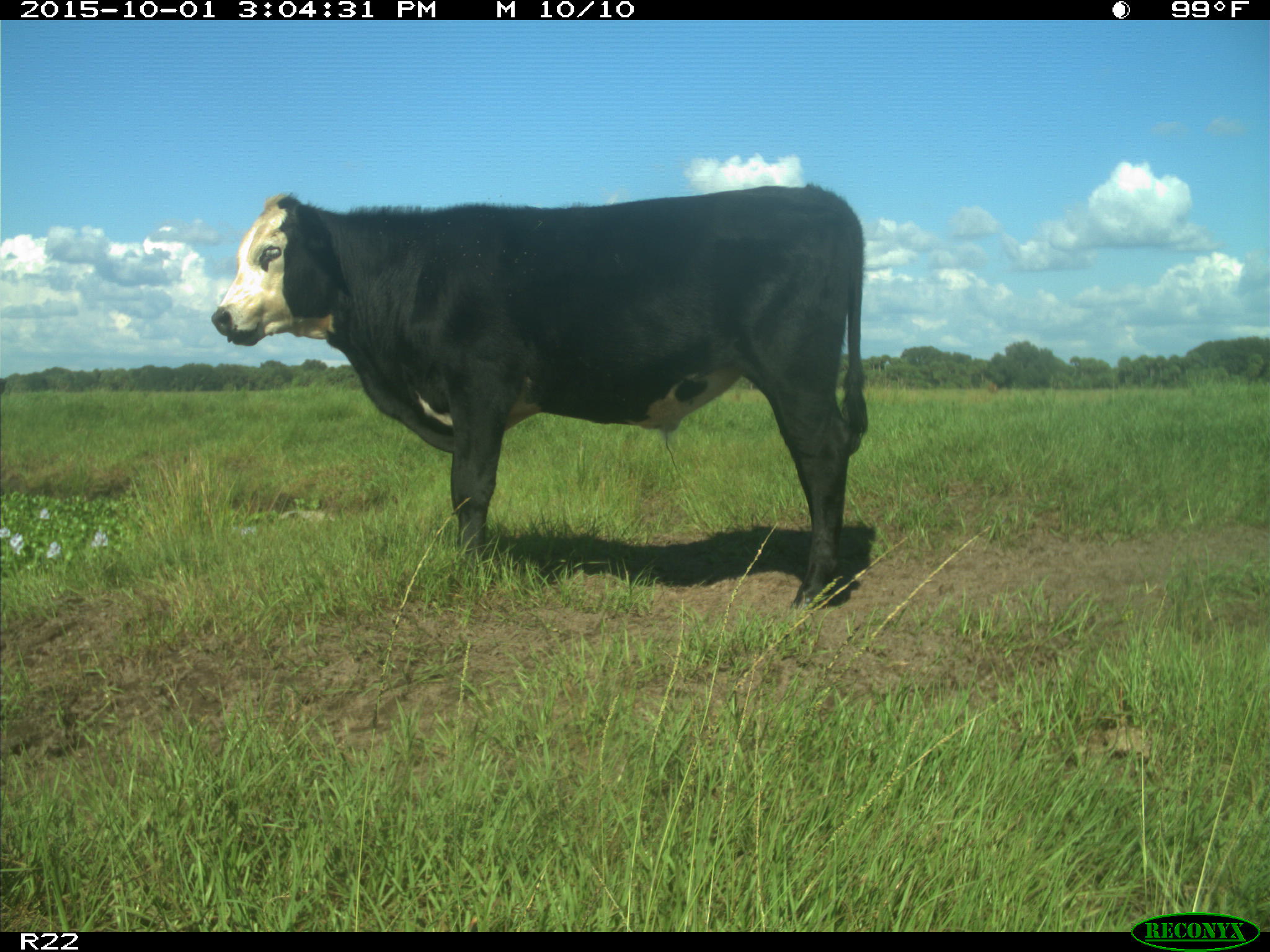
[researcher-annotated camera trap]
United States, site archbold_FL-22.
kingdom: Animalia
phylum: Chordata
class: Mammalia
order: Artiodactyla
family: Bovidae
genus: Bos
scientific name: Bos taurus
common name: domestic cow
Bos taurus (domestic cow).